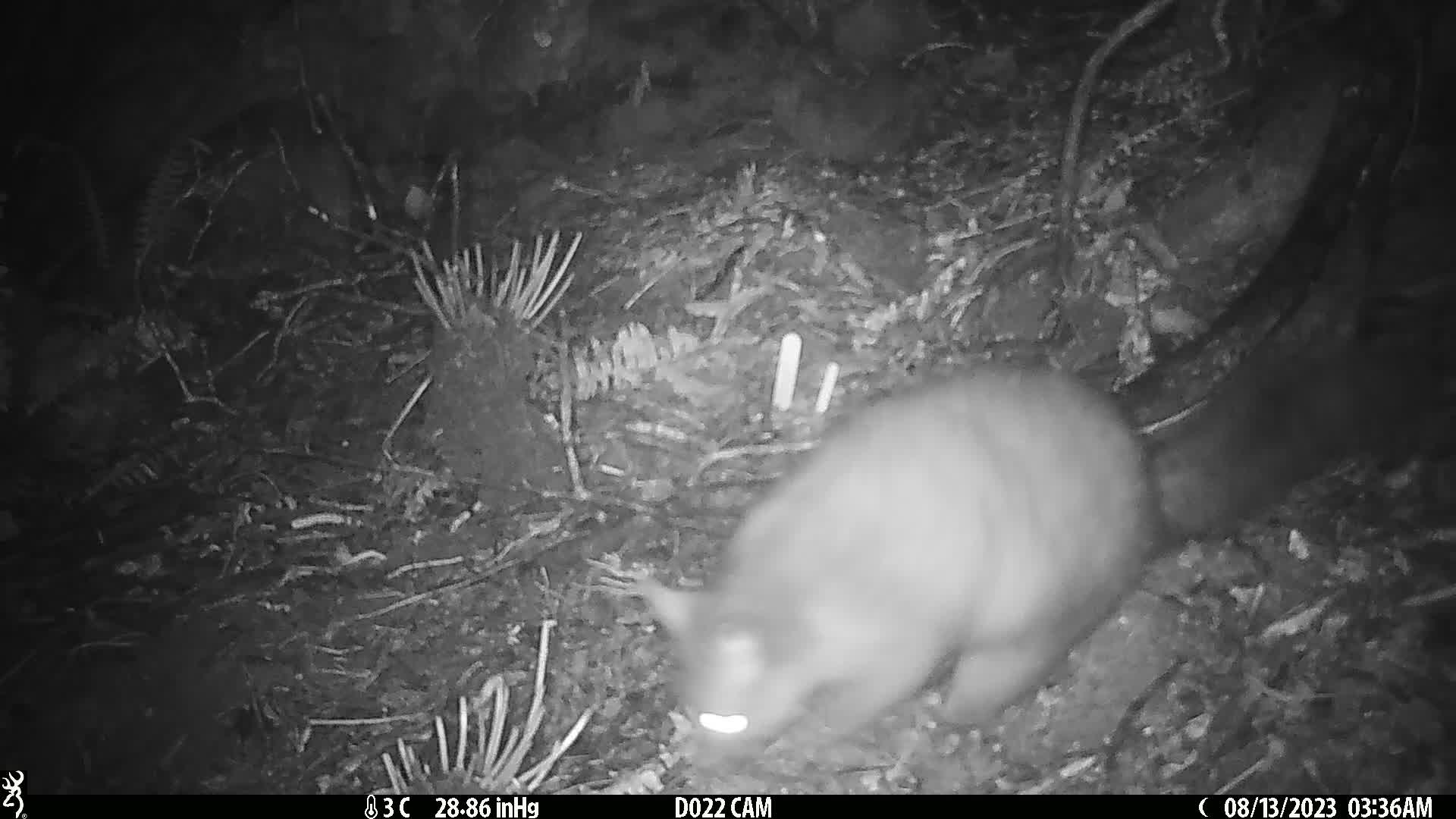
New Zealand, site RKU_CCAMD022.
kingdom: Animalia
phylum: Chordata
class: Mammalia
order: Diprotodontia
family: Phalangeridae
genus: Trichosurus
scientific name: Trichosurus vulpecula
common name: common brushtail possum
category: possum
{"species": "possum (common brushtail possum) (Trichosurus vulpecula)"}